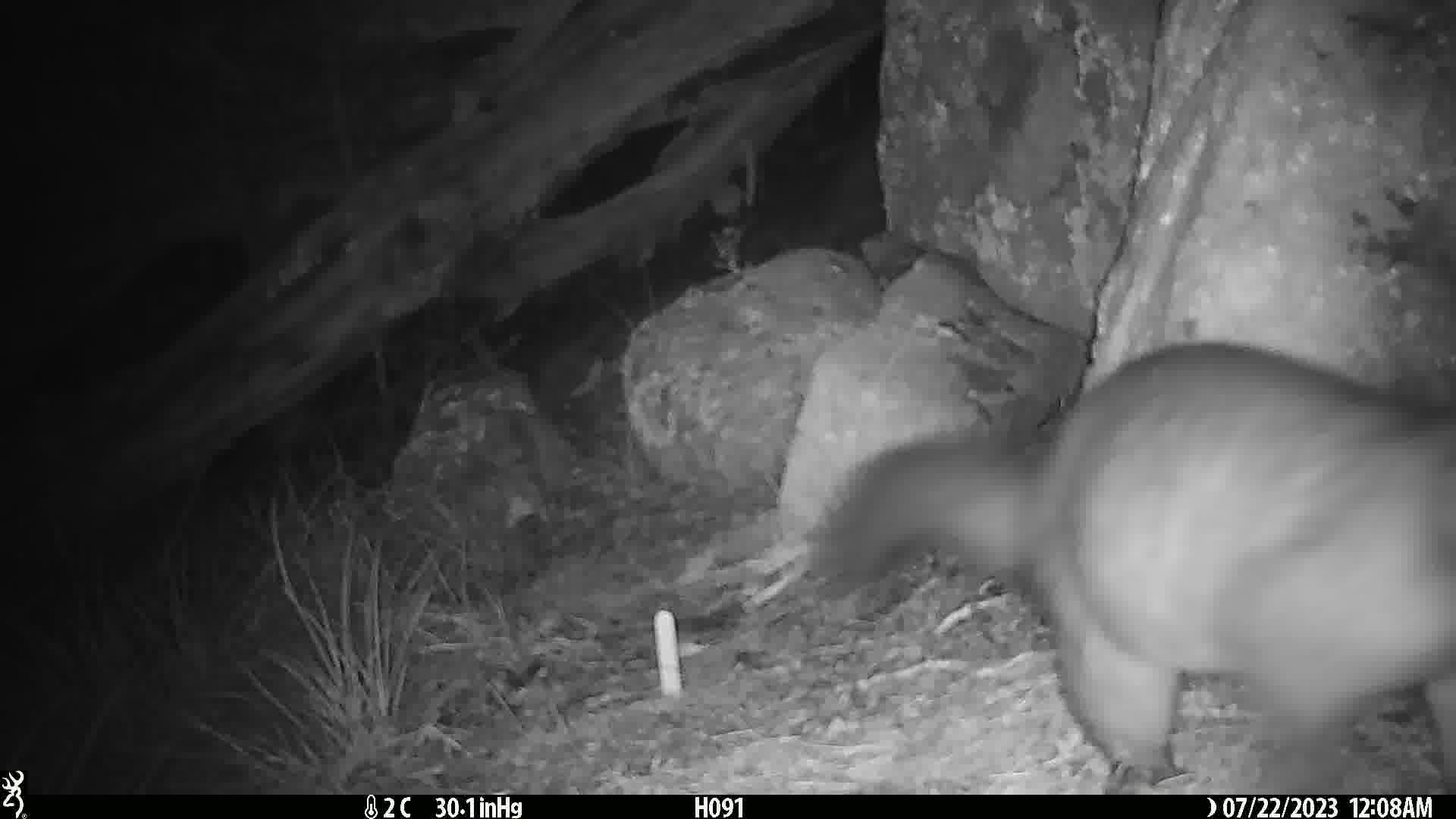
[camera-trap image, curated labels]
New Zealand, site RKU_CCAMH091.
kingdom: Animalia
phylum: Chordata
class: Mammalia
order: Diprotodontia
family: Phalangeridae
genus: Trichosurus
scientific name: Trichosurus vulpecula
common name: common brushtail possum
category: possum